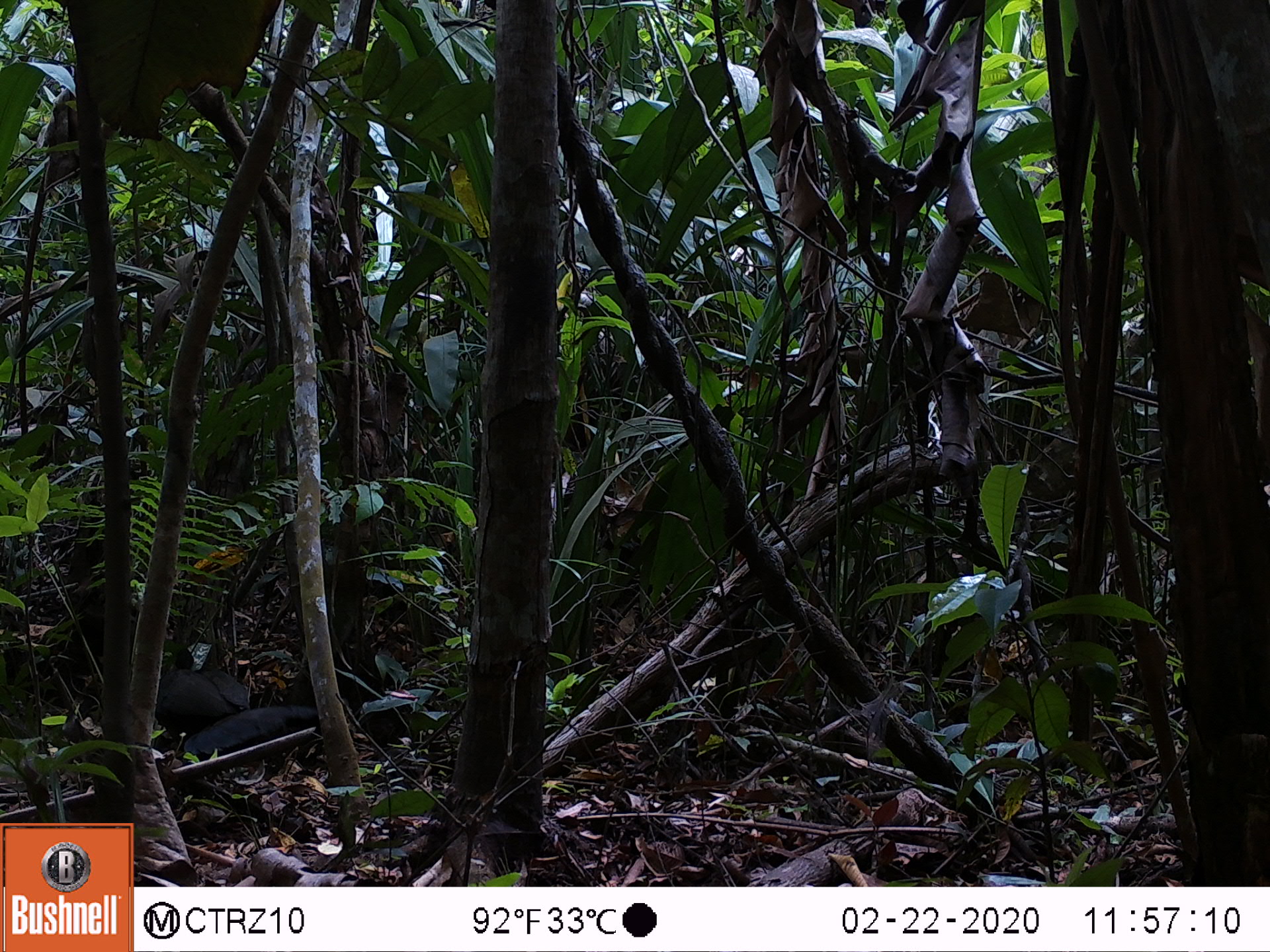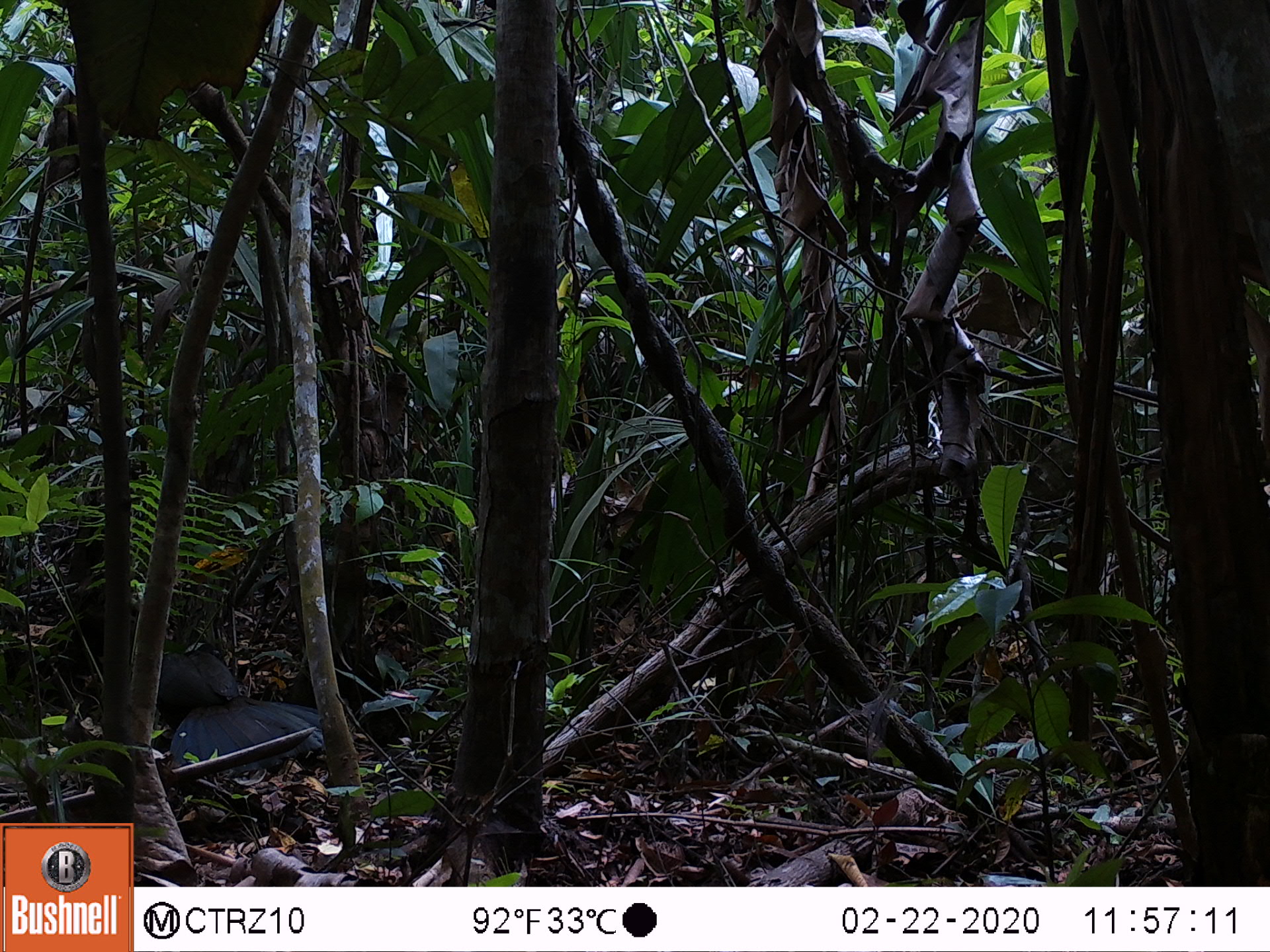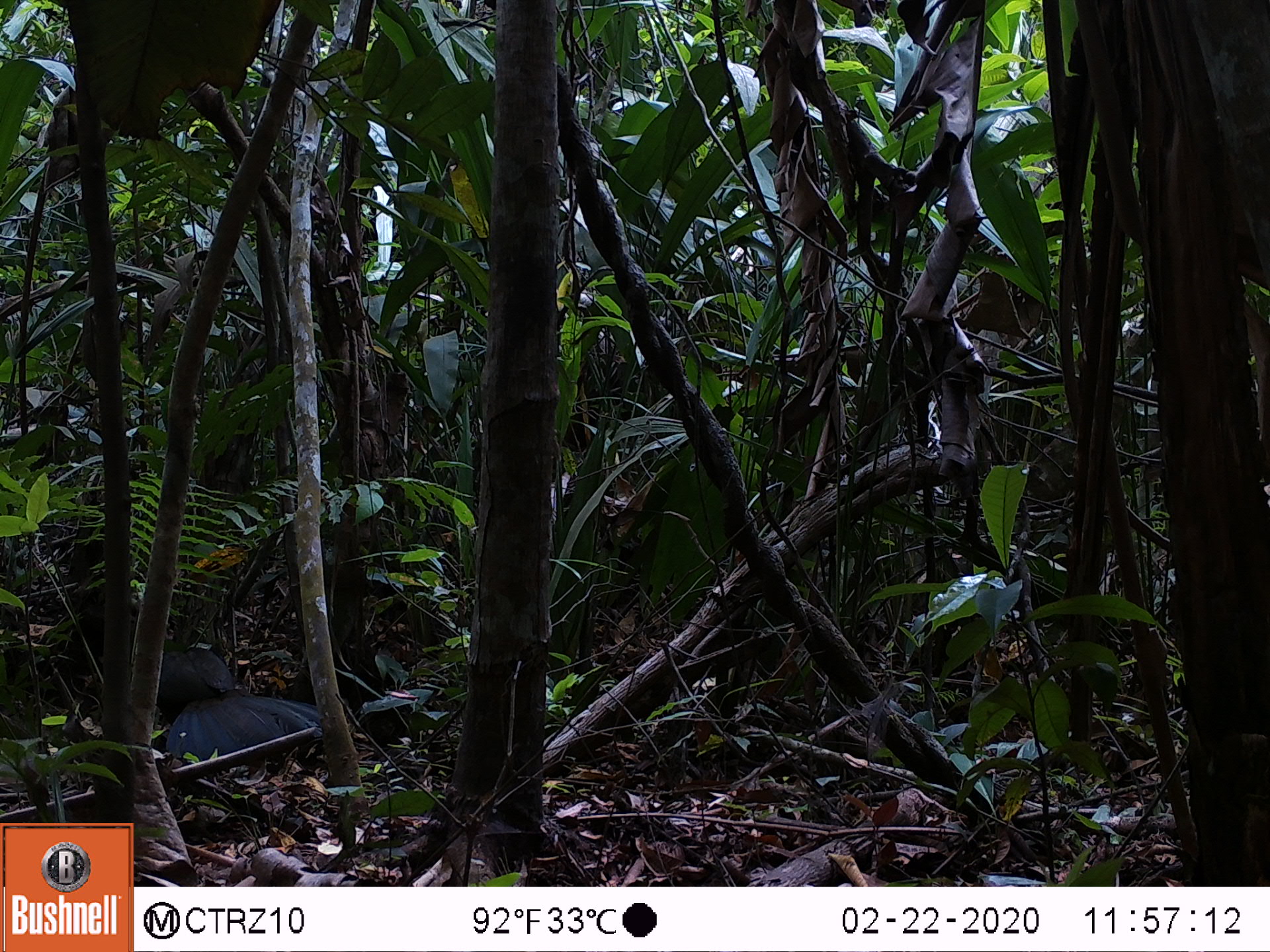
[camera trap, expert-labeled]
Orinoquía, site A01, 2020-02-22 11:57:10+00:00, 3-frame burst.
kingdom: Animalia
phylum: Chordata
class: Aves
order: Galliformes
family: Cracidae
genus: Penelope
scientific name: Penelope jacquacu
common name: spix's guan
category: spixs guan